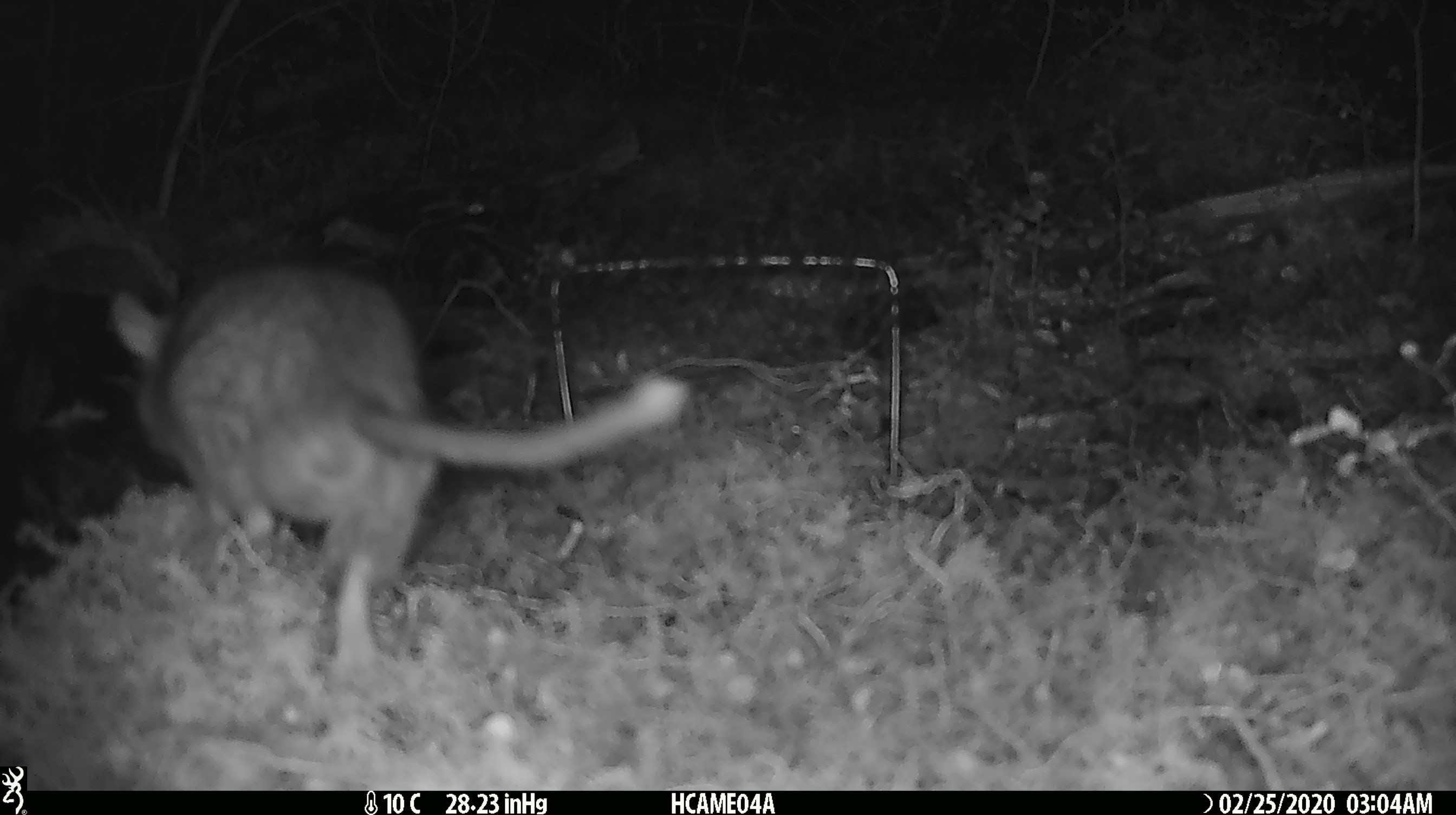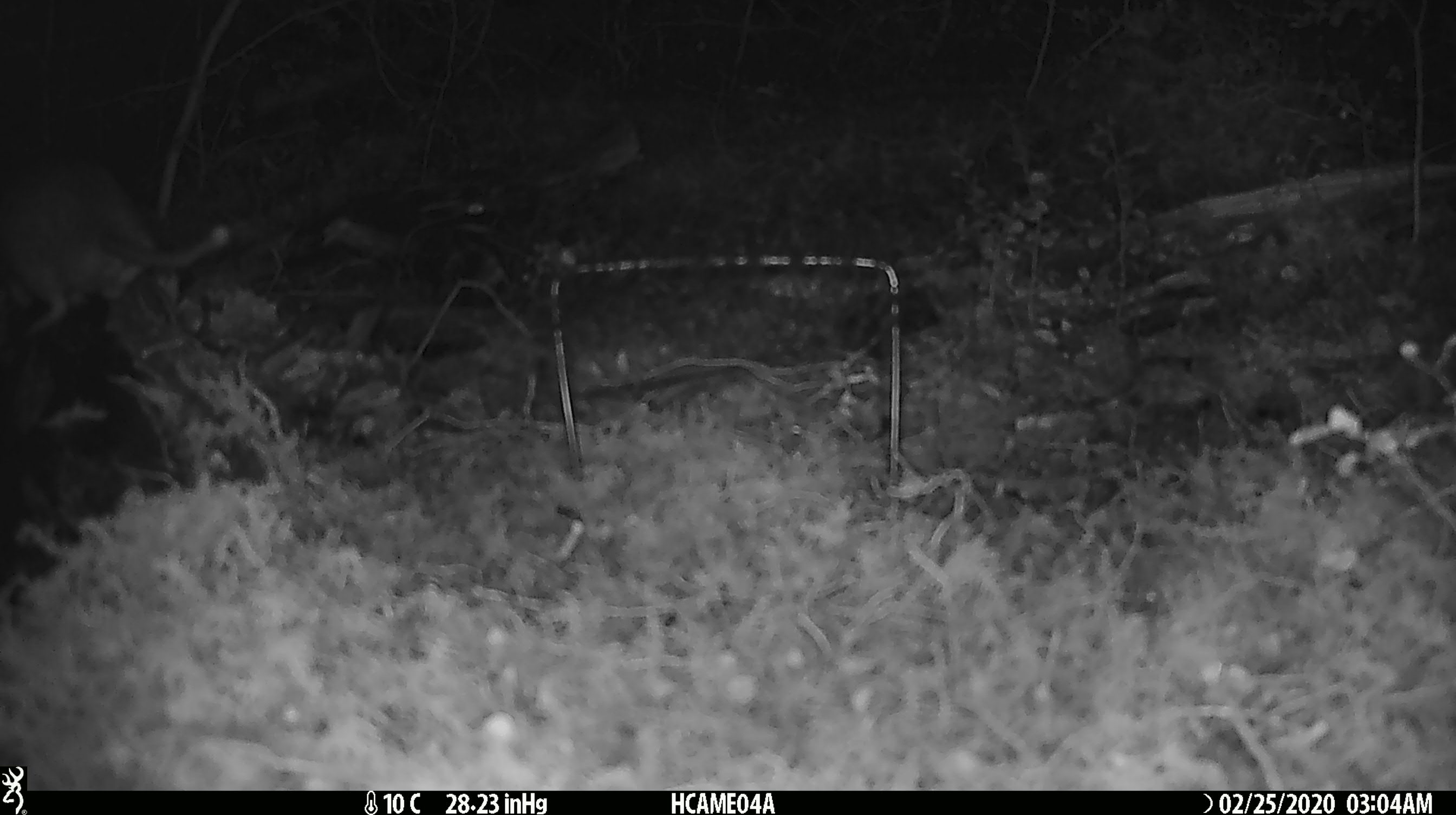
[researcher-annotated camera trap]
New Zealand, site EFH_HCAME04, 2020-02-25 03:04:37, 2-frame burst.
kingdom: Animalia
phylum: Chordata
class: Mammalia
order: Rodentia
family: Muridae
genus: Rattus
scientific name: Rattus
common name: rat